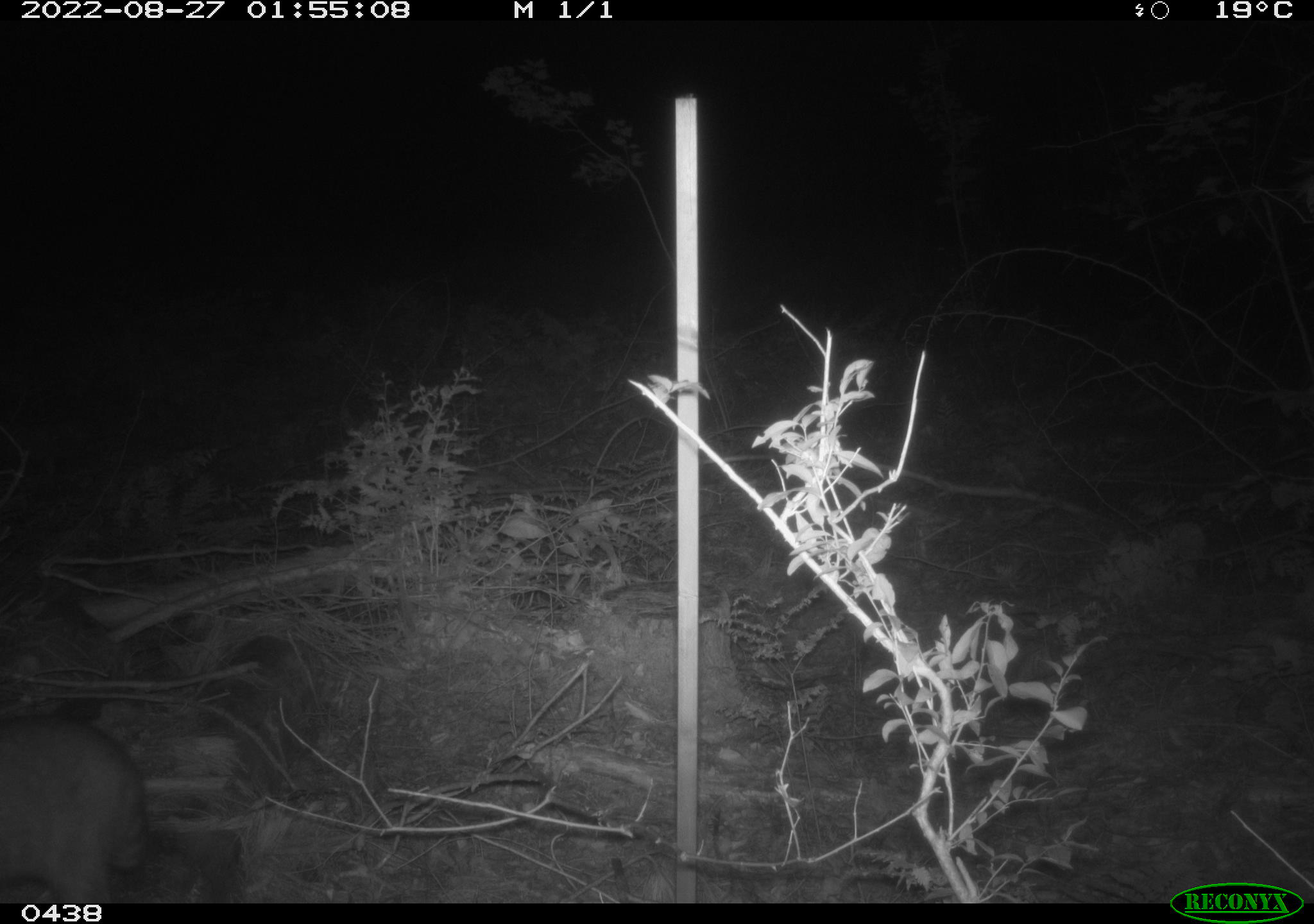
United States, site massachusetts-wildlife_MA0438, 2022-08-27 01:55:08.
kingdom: Animalia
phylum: Chordata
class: Mammalia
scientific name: Mammalia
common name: mammal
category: mammal sp.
Mammal sp. (mammal) (Mammalia).